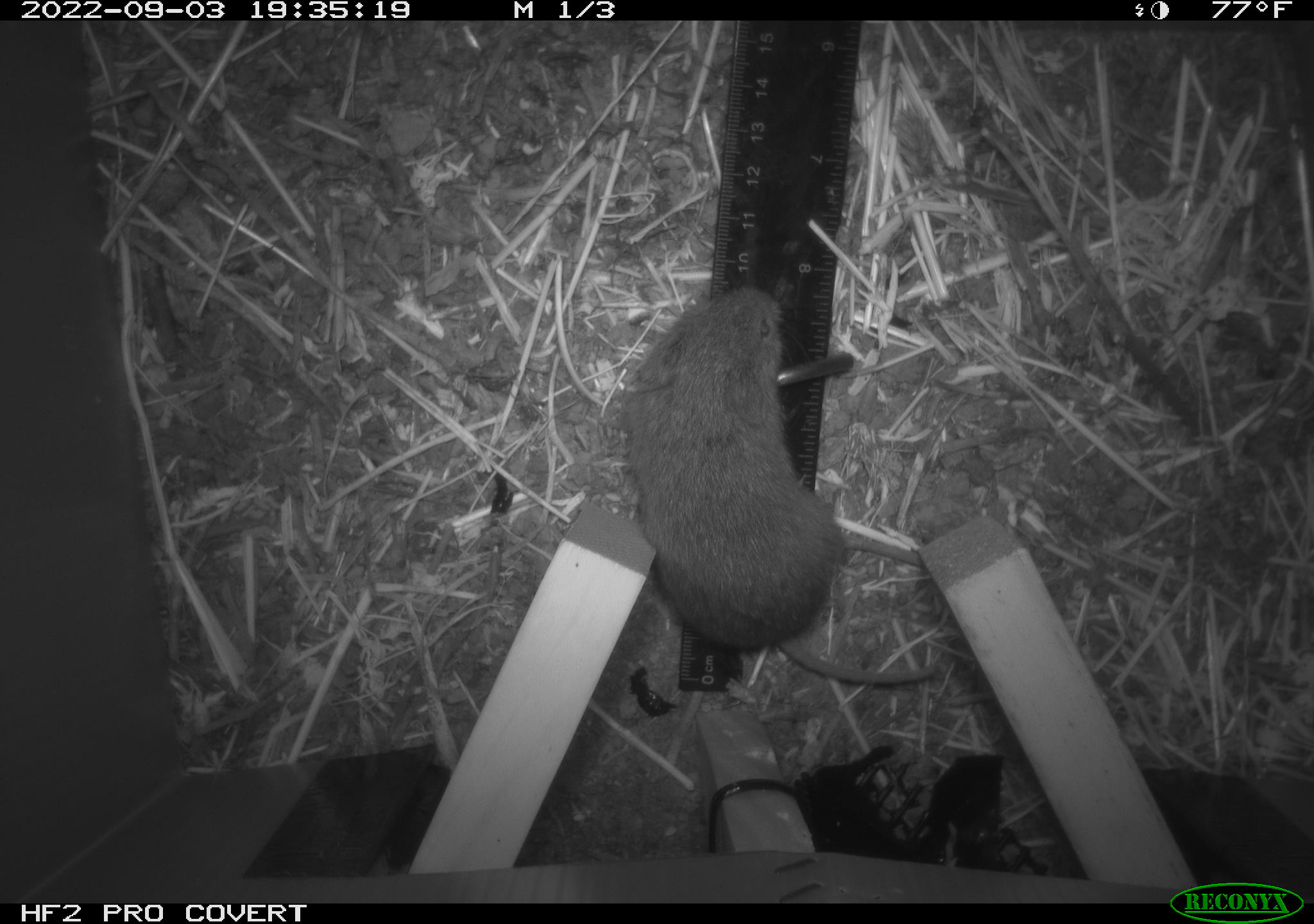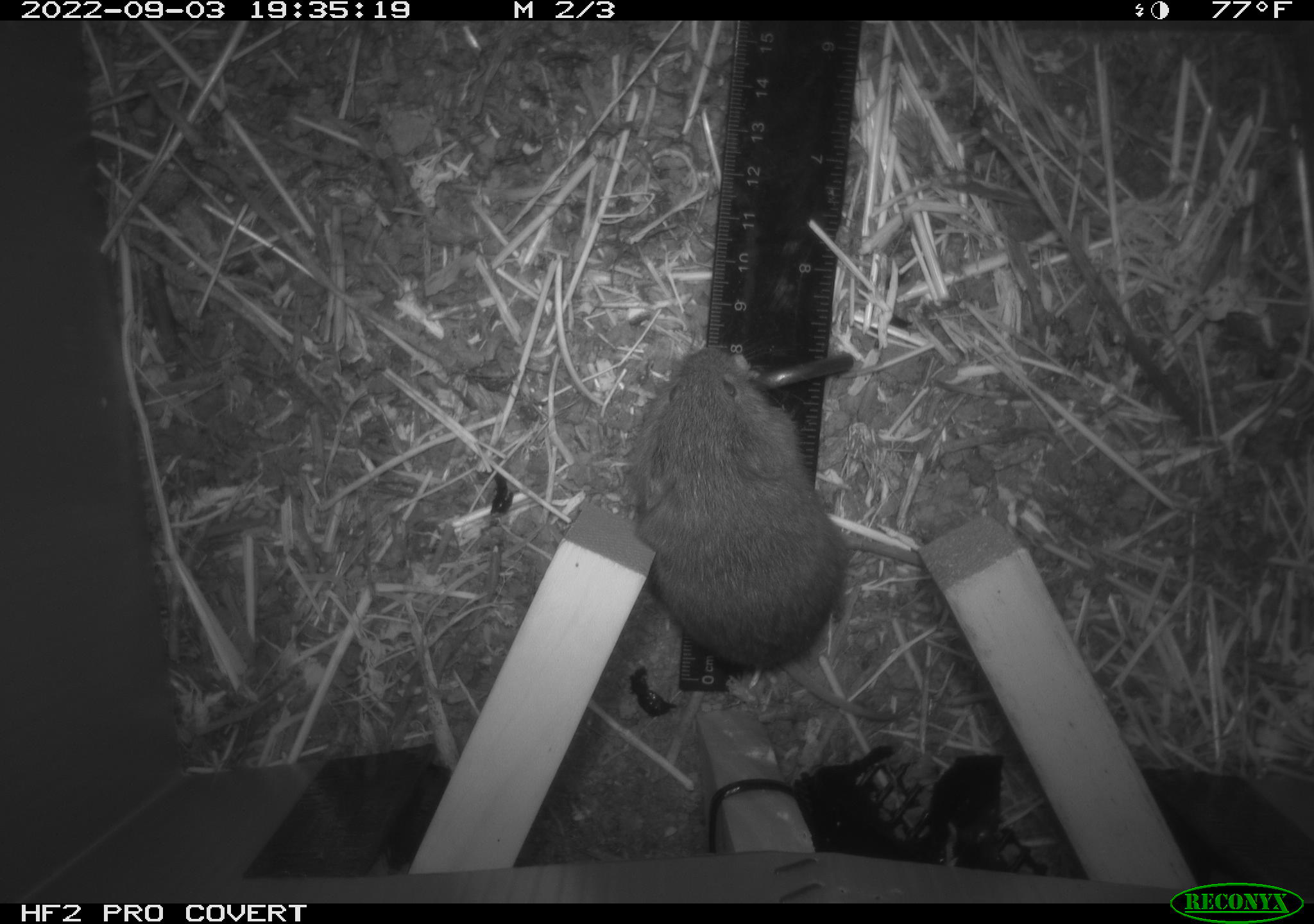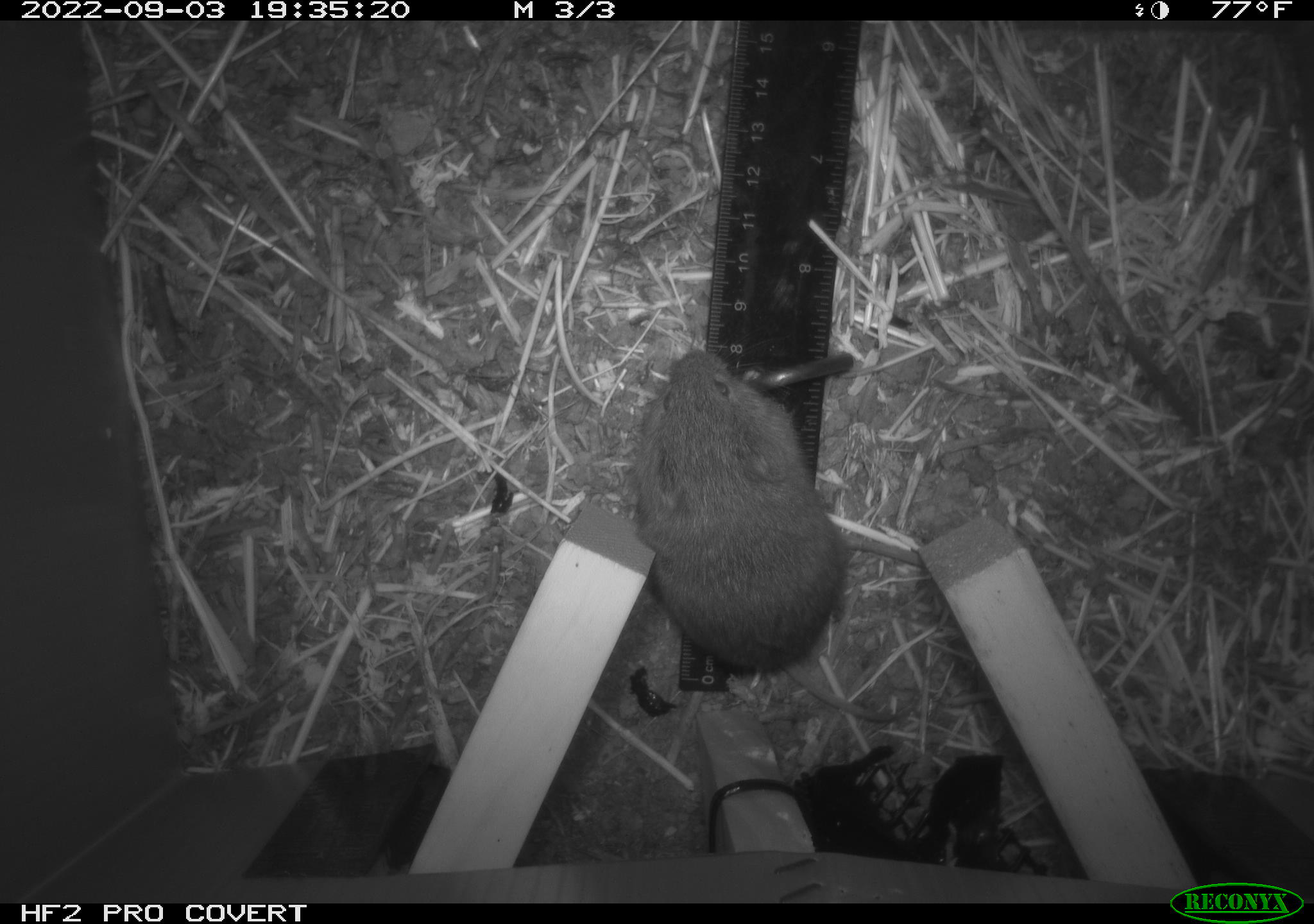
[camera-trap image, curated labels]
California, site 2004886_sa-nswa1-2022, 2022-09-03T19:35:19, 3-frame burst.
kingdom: Animalia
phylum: Chordata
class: Mammalia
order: Rodentia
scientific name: Rodentia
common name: rodent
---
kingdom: Animalia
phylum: Chordata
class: Mammalia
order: Rodentia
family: Cricetidae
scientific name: Cricetidae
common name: hamsters, voles, lemmings, and allies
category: cricetidae family